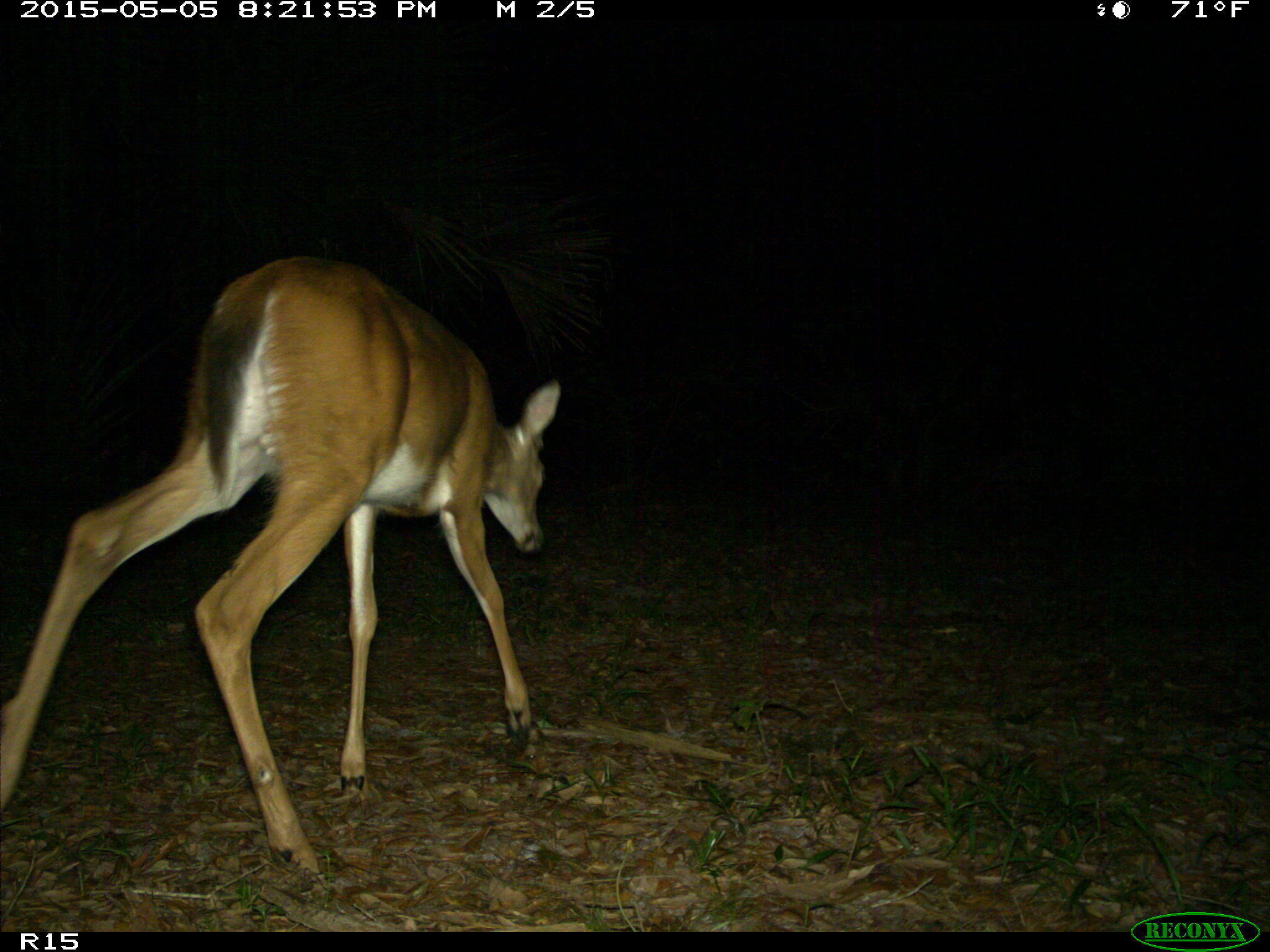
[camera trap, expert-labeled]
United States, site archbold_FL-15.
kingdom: Animalia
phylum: Chordata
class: Mammalia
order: Artiodactyla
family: Cervidae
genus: Odocoileus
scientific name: Odocoileus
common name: deer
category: unidentified deer